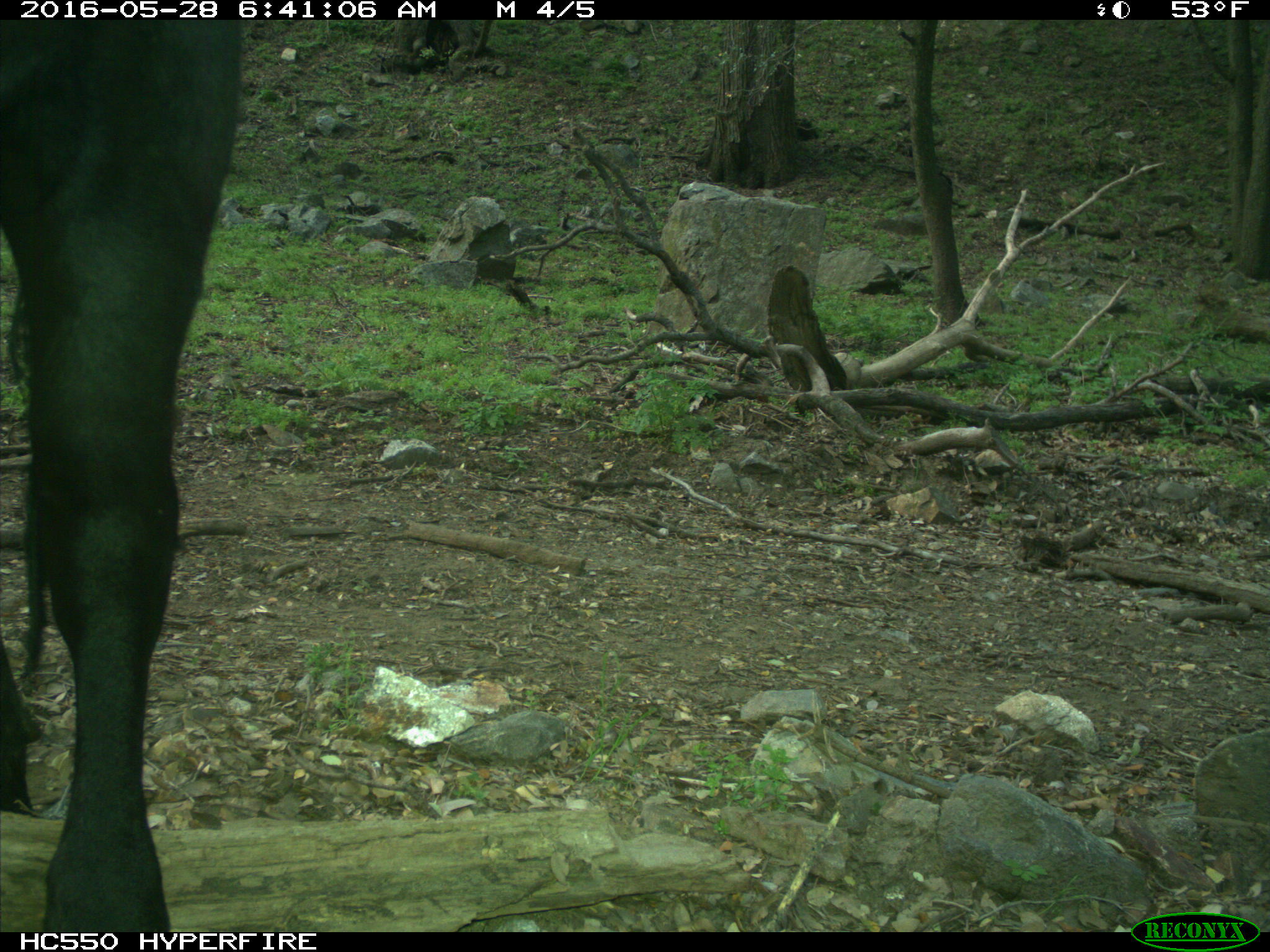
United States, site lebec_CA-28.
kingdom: Animalia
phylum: Chordata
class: Mammalia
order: Artiodactyla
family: Bovidae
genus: Bos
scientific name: Bos taurus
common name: domestic cow